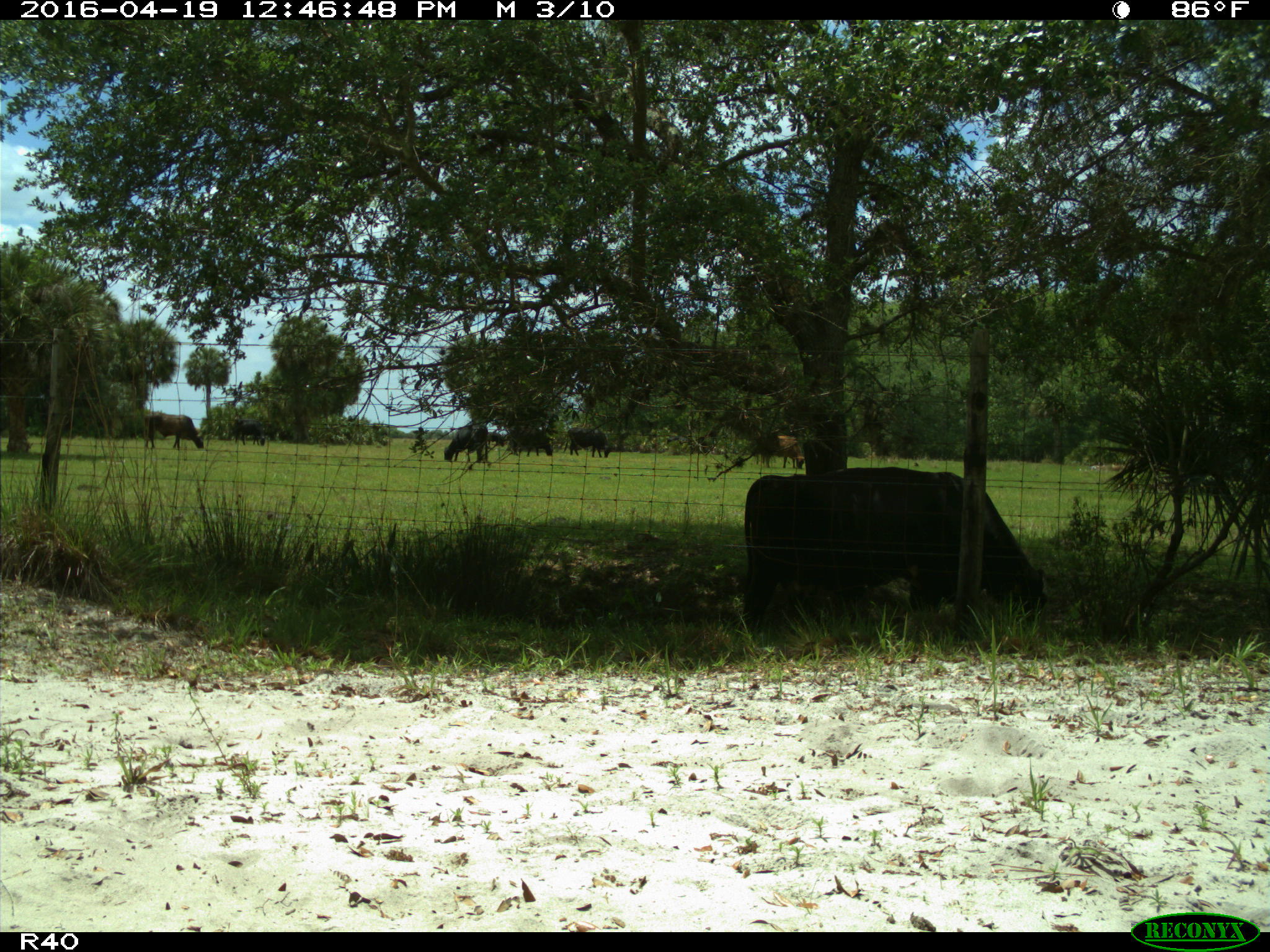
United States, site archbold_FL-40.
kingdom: Animalia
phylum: Chordata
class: Mammalia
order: Artiodactyla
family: Bovidae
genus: Bos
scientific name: Bos taurus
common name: domestic cow